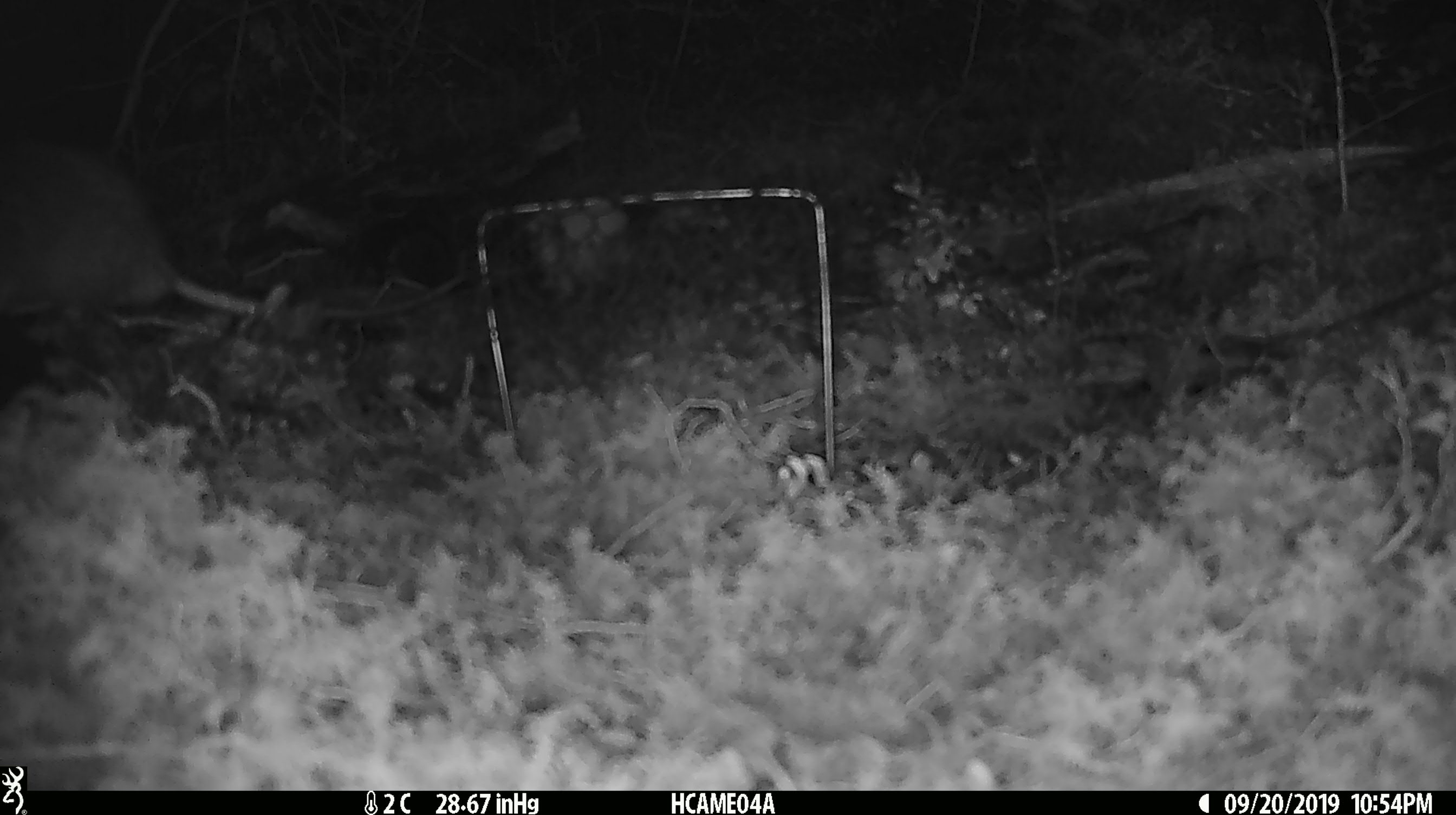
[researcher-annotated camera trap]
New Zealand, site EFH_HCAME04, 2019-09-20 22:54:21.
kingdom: Animalia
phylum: Chordata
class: Mammalia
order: Rodentia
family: Muridae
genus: Rattus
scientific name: Rattus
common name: rat